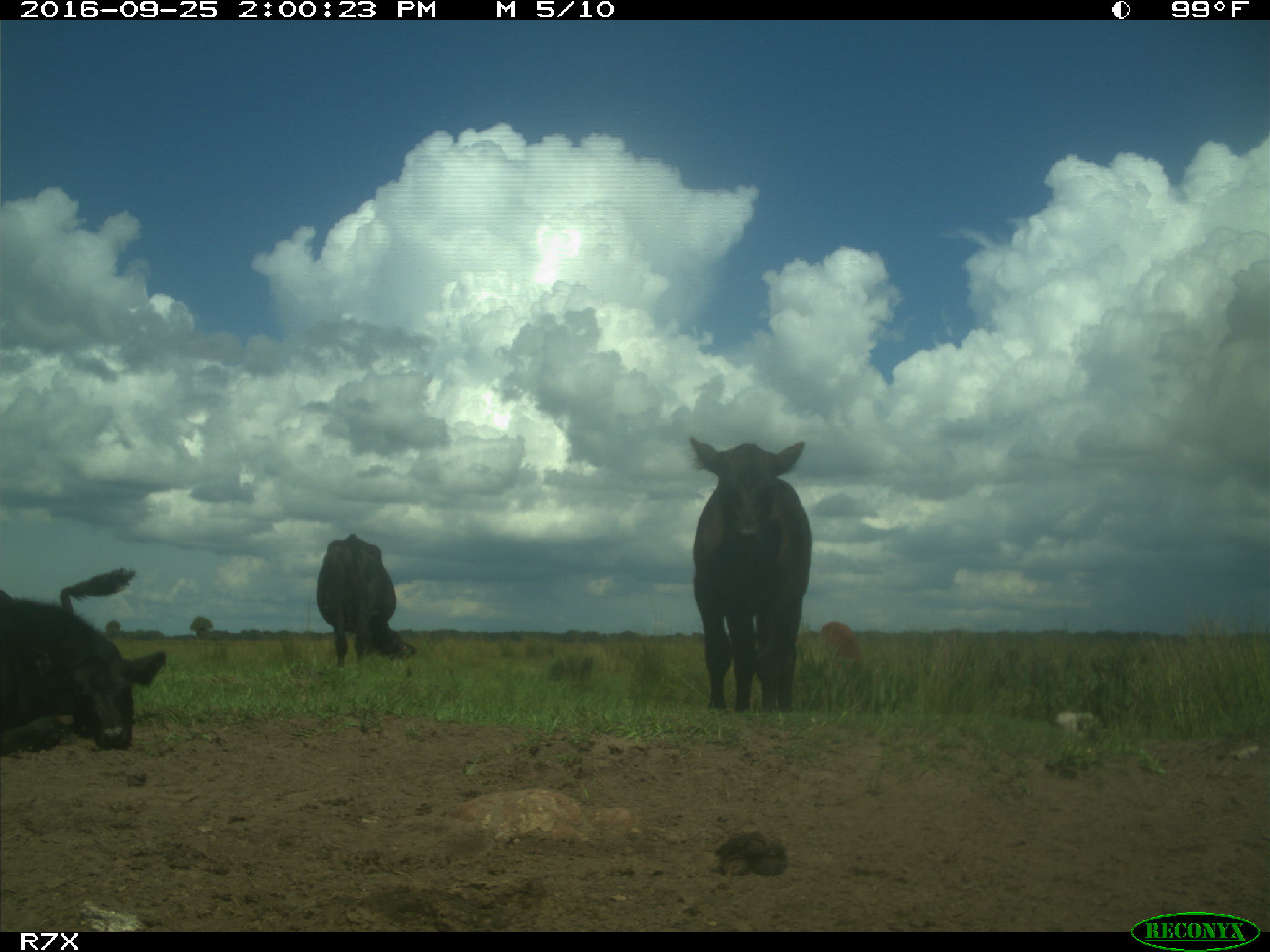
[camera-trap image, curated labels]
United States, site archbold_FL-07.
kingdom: Animalia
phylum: Chordata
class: Mammalia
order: Artiodactyla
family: Bovidae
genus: Bos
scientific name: Bos taurus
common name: domestic cow